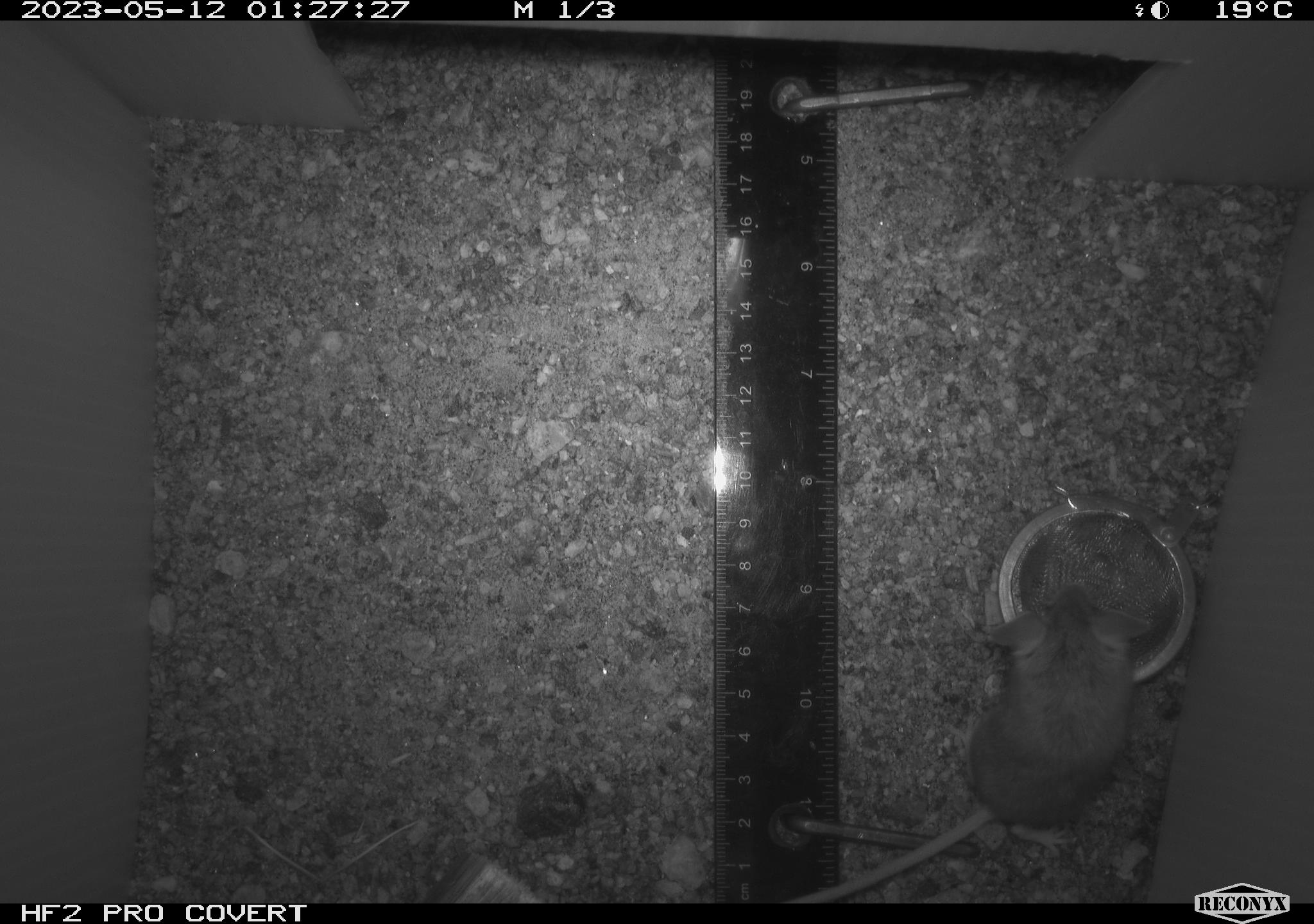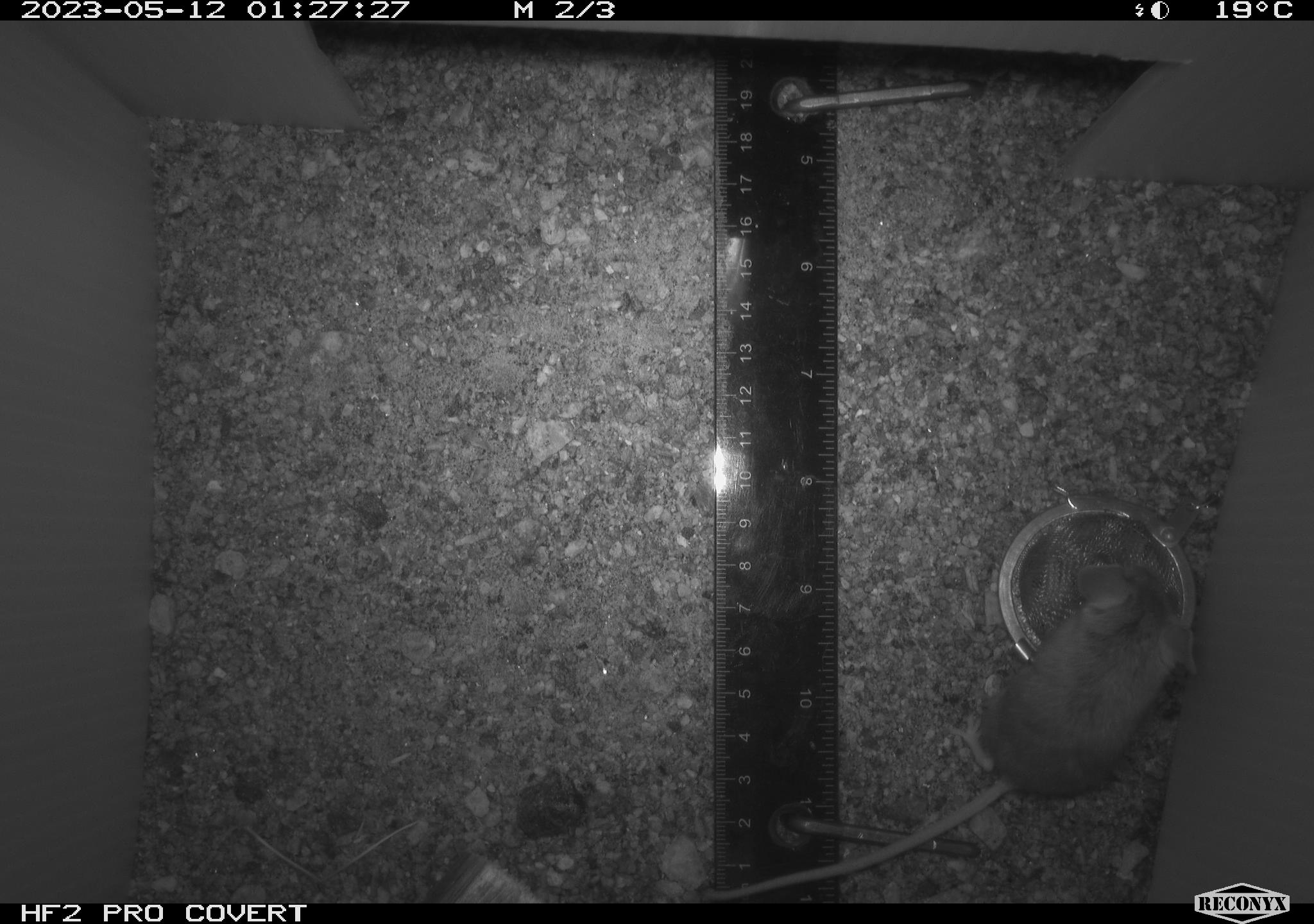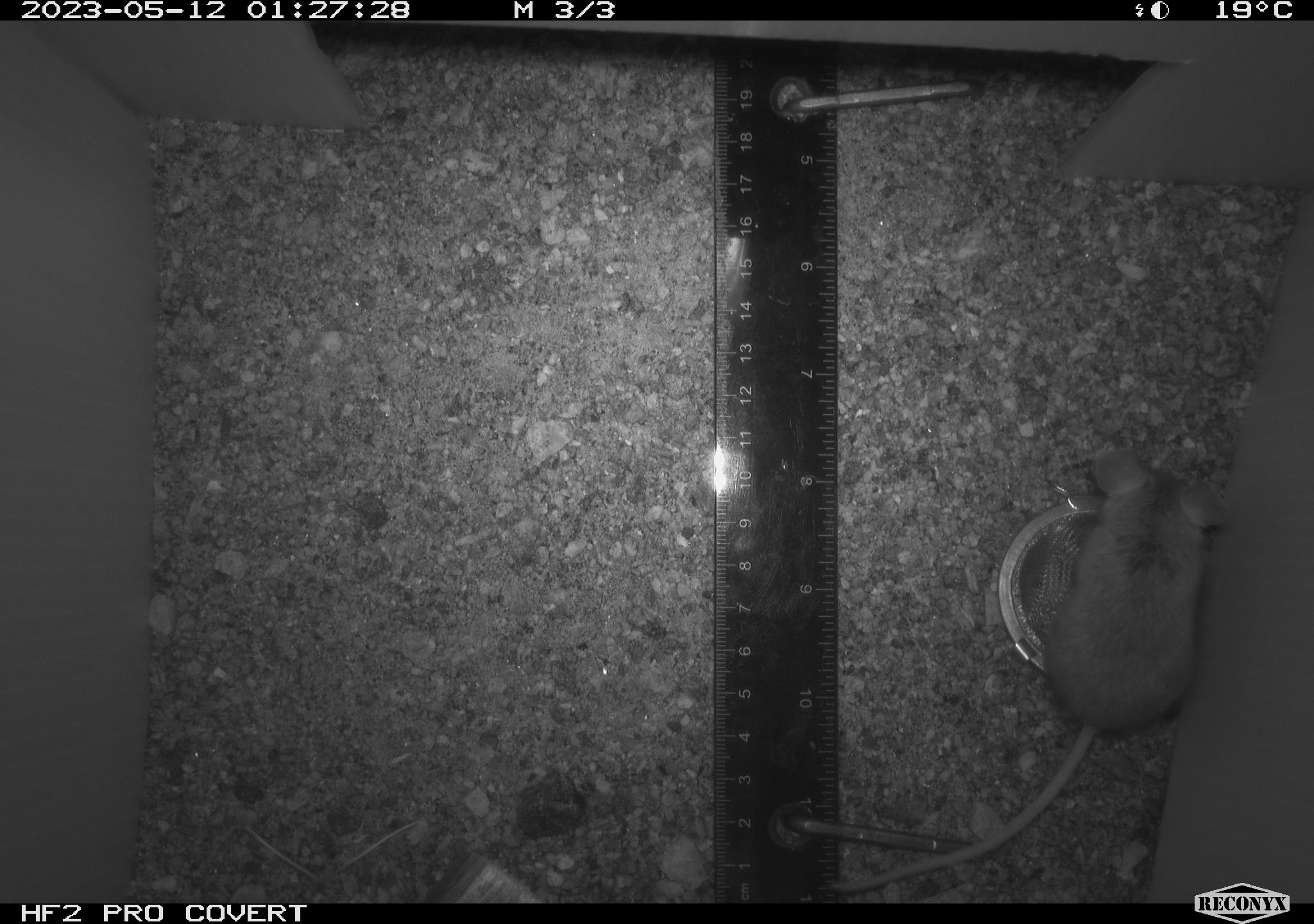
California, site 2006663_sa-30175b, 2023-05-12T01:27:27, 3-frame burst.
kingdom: Animalia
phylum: Chordata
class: Mammalia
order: Rodentia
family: Cricetidae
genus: Peromyscus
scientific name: Peromyscus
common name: deer mice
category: peromyscus species